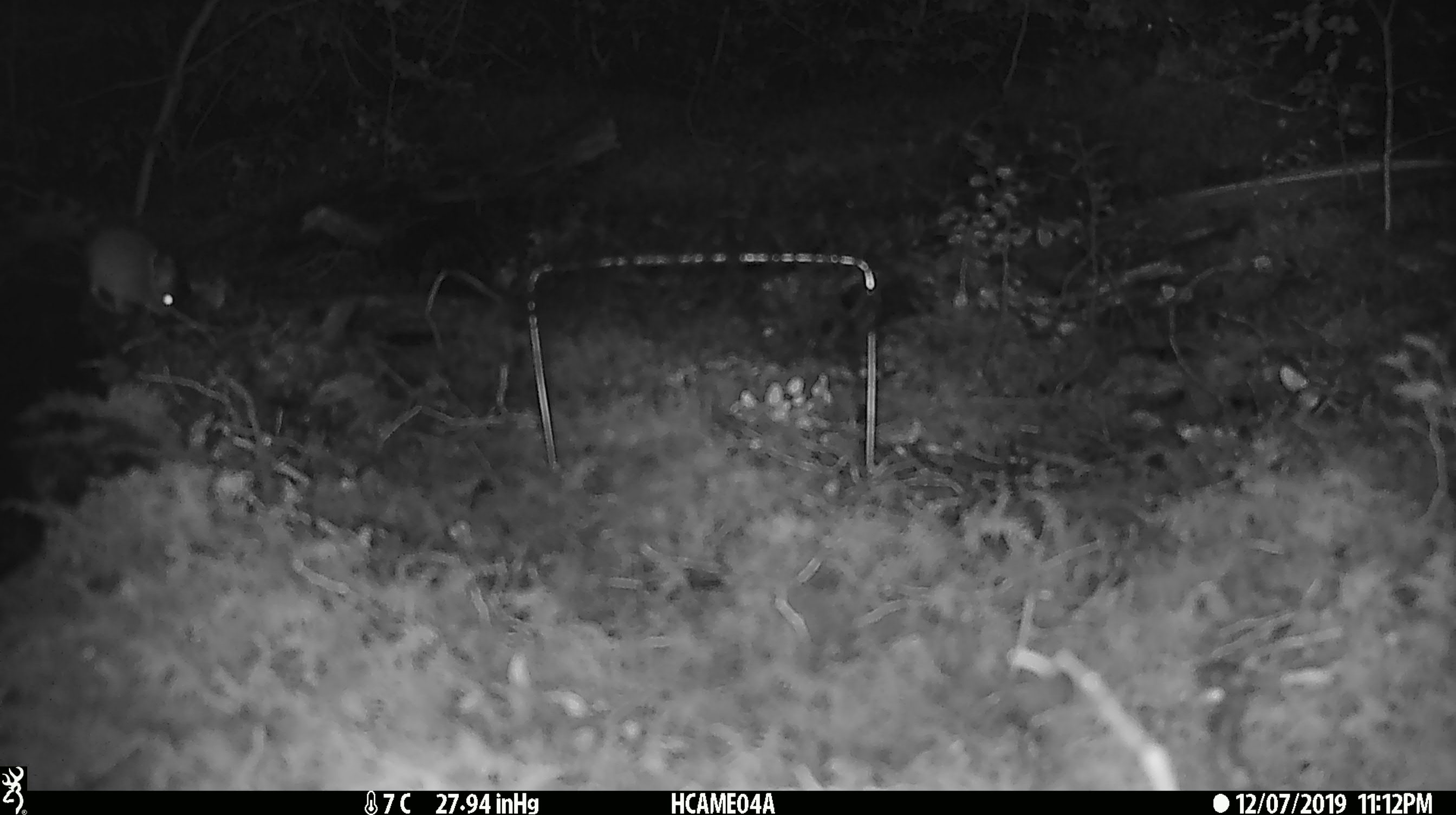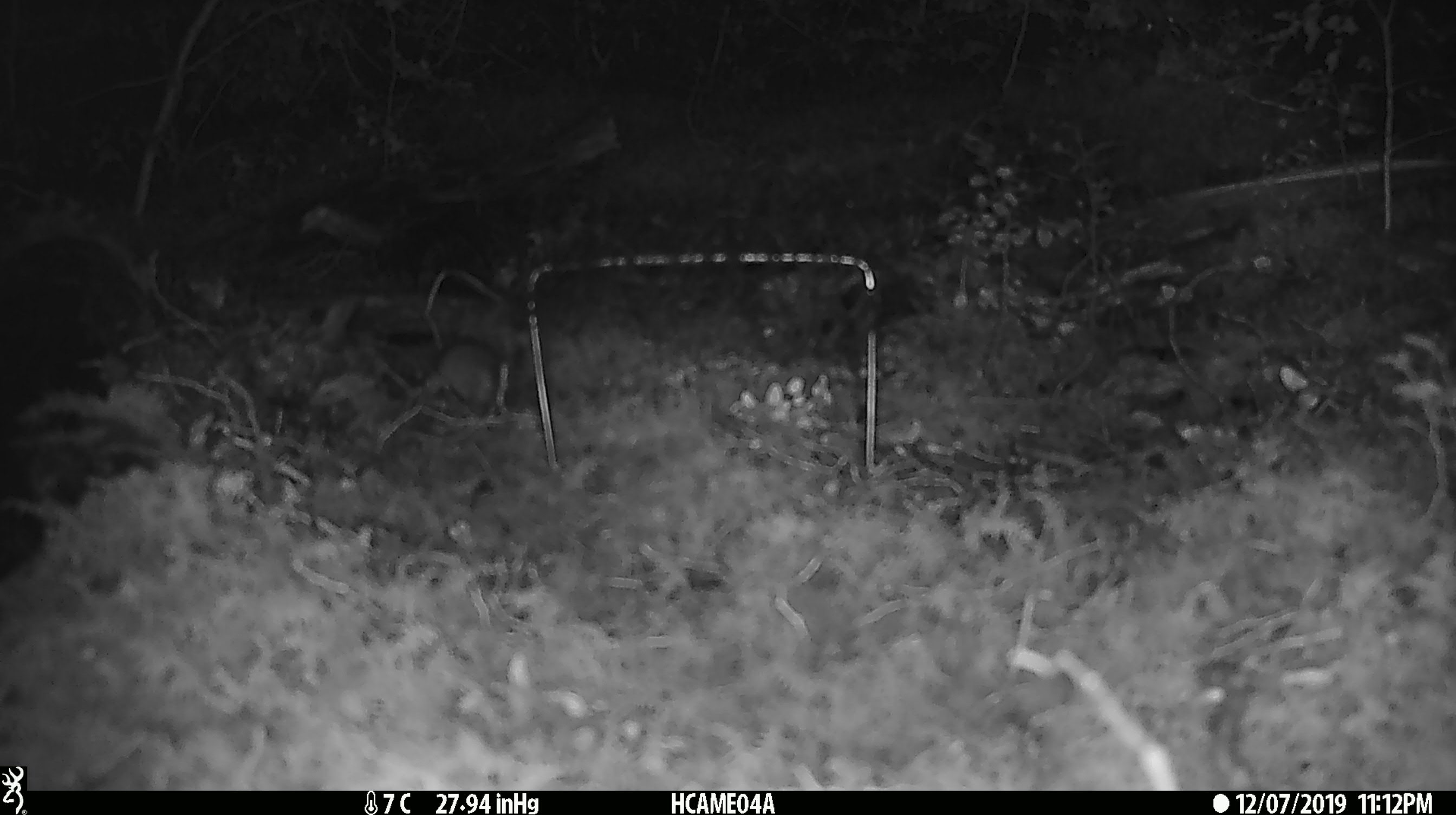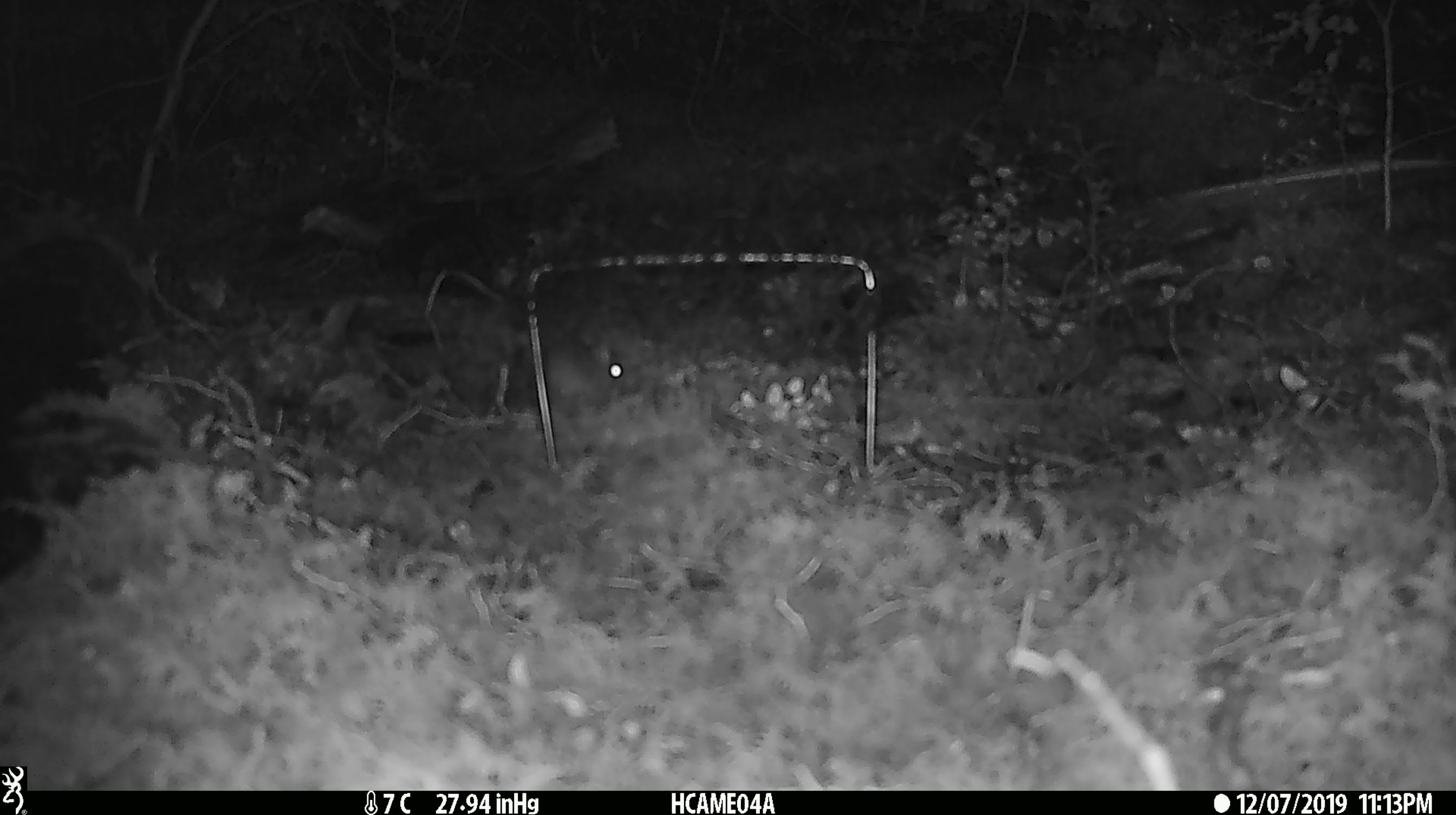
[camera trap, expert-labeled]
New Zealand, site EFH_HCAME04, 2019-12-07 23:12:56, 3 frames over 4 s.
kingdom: Animalia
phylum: Chordata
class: Mammalia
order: Rodentia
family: Muridae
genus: Mus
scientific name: Mus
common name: mouse